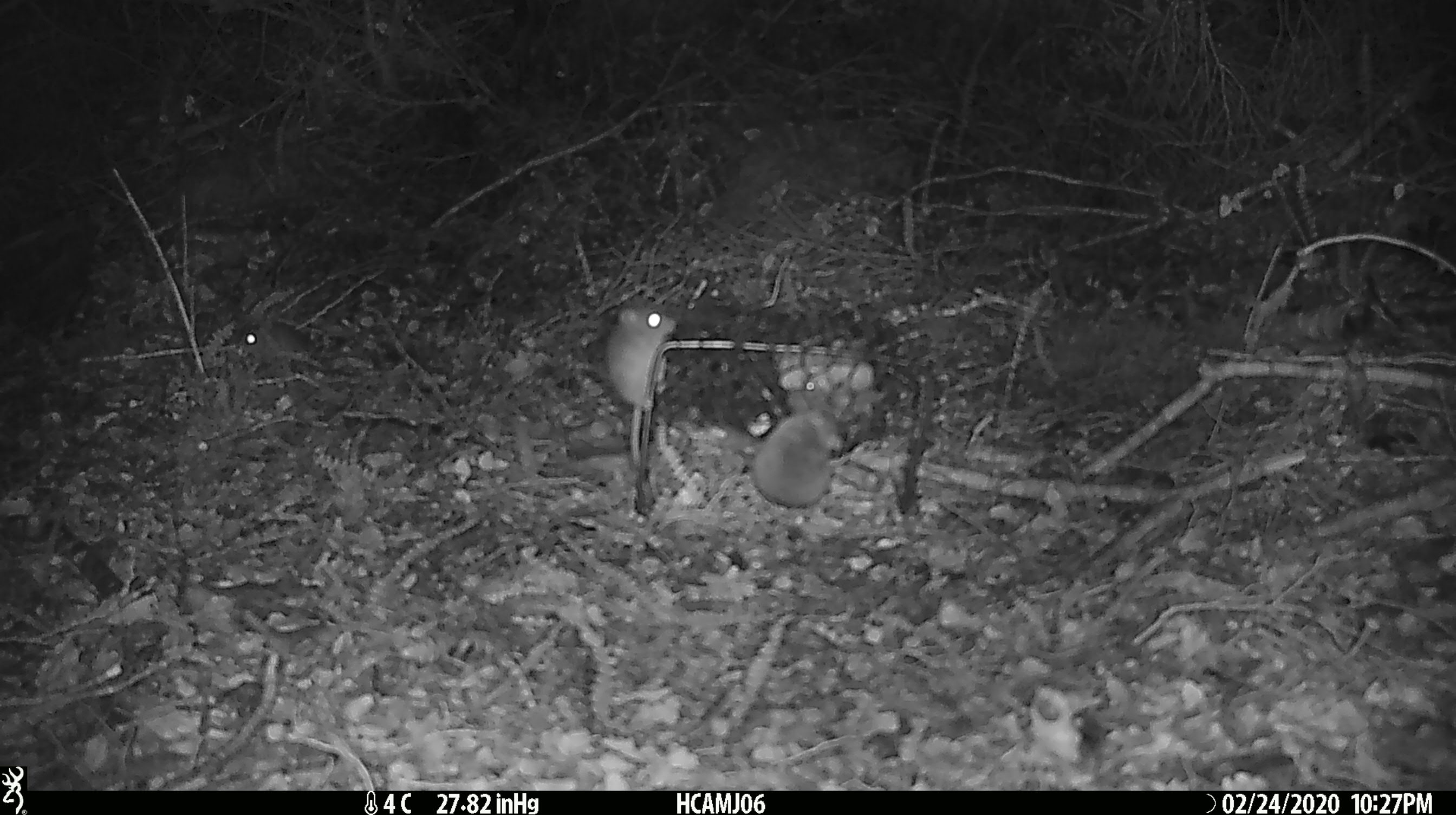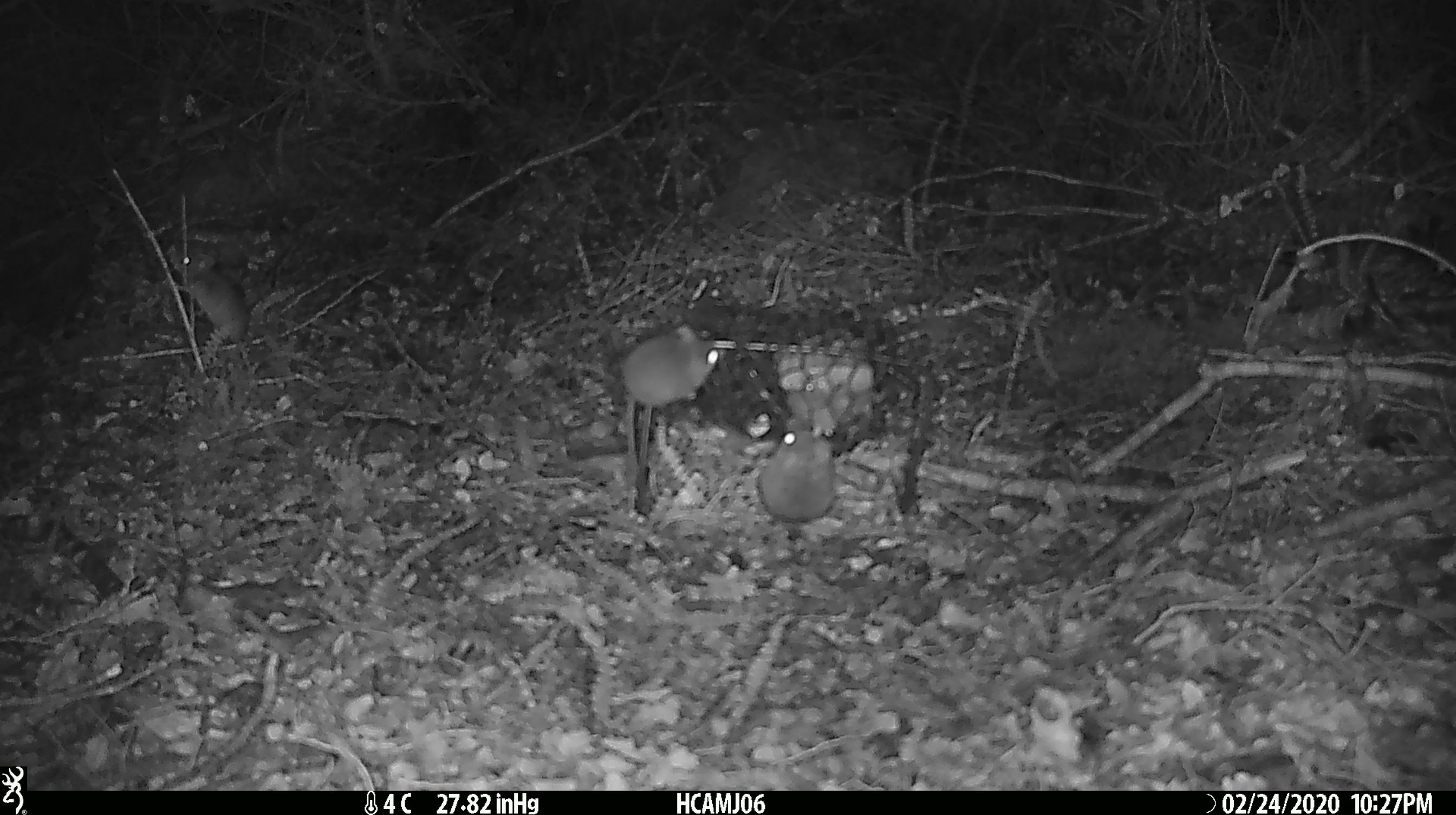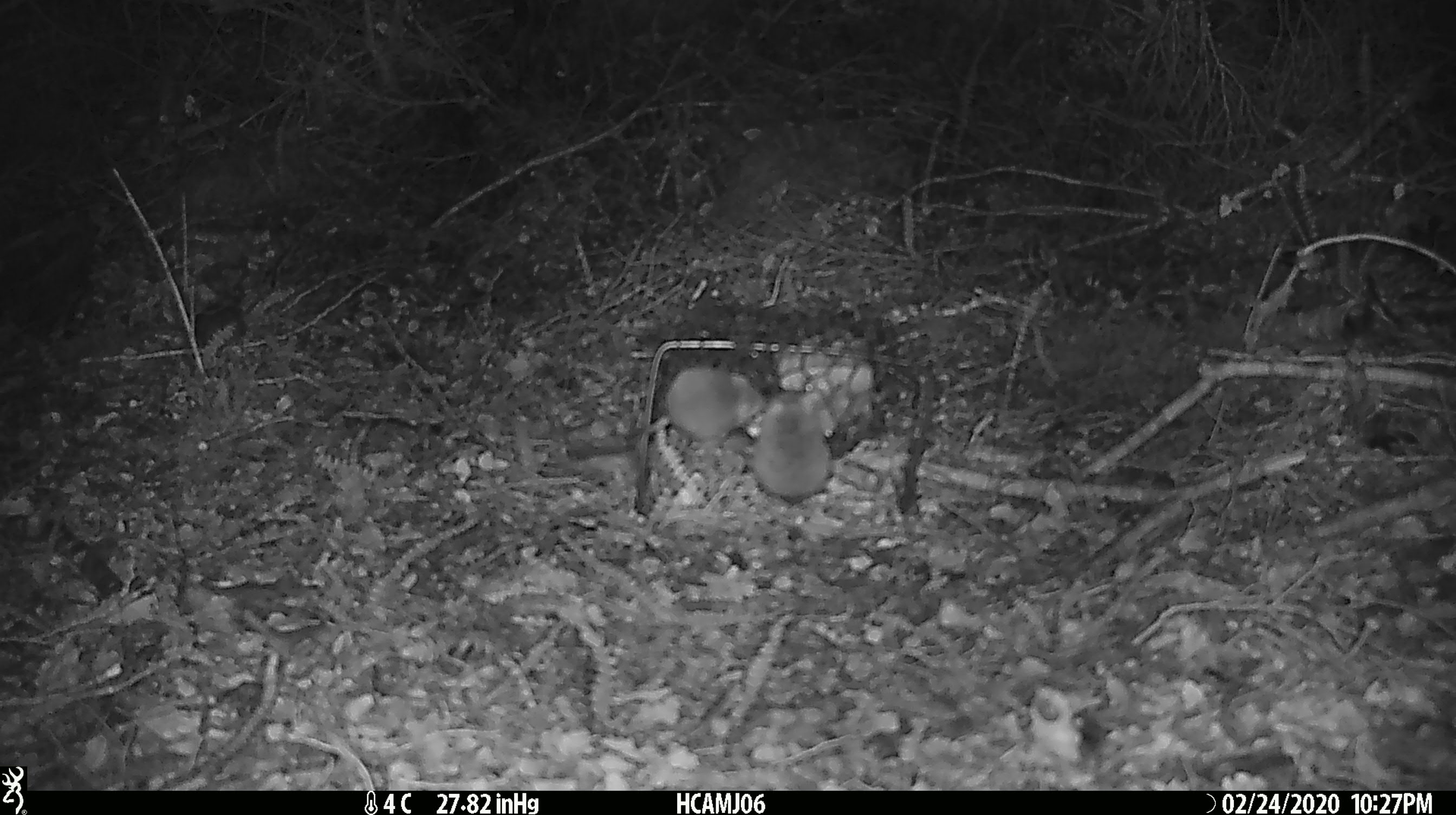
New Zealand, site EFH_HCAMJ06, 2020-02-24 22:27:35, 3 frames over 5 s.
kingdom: Animalia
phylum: Chordata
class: Mammalia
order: Rodentia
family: Muridae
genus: Mus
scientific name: Mus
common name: mouse